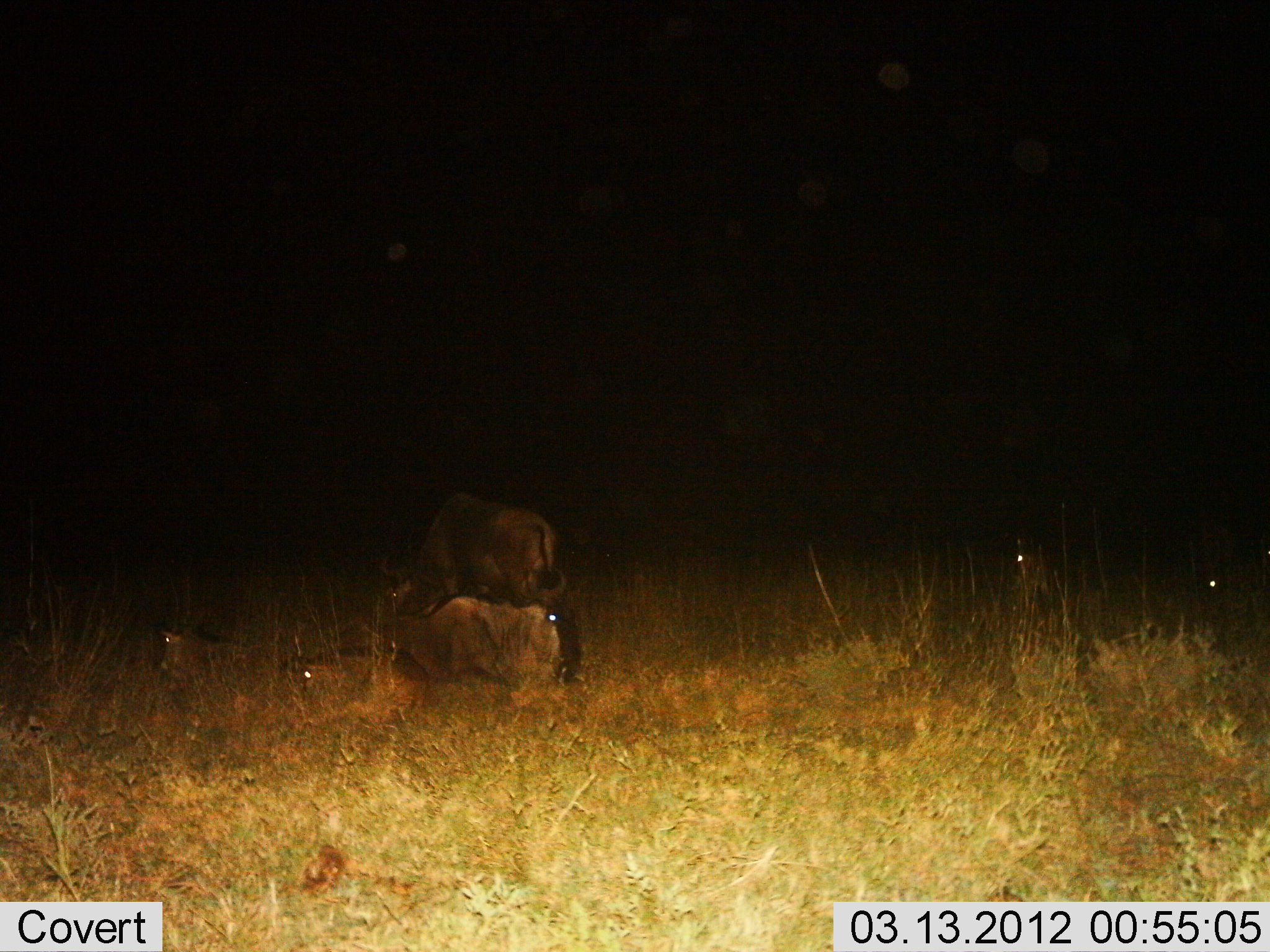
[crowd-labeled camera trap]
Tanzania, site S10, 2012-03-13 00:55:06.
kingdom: Animalia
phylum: Chordata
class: Mammalia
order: Artiodactyla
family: Bovidae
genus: Connochaetes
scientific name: Connochaetes taurinus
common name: blue wildebeest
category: wildebeest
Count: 6.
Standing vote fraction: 39%.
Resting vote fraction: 96%.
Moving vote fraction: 0%.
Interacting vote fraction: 0%.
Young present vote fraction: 26%.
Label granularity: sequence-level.